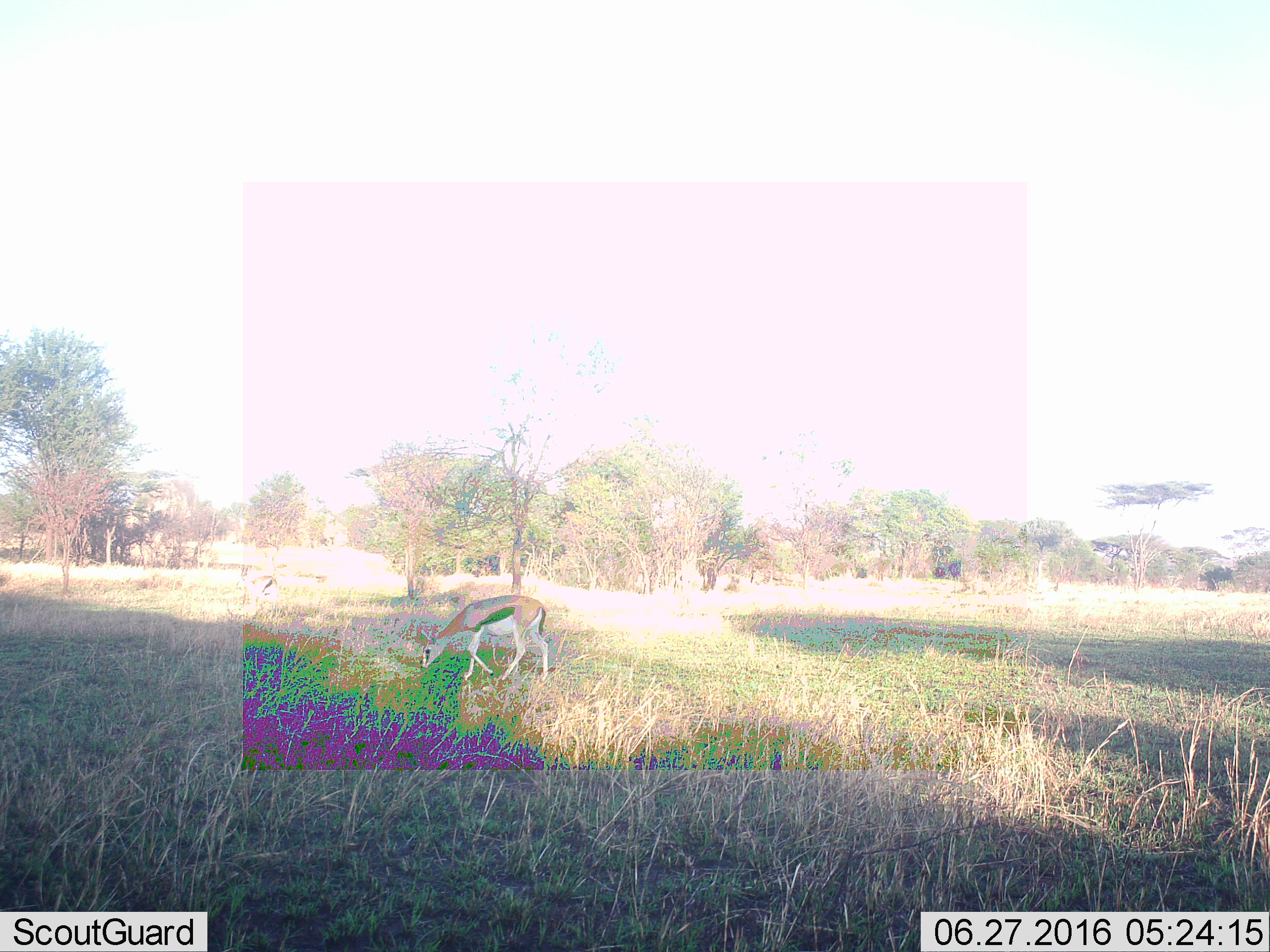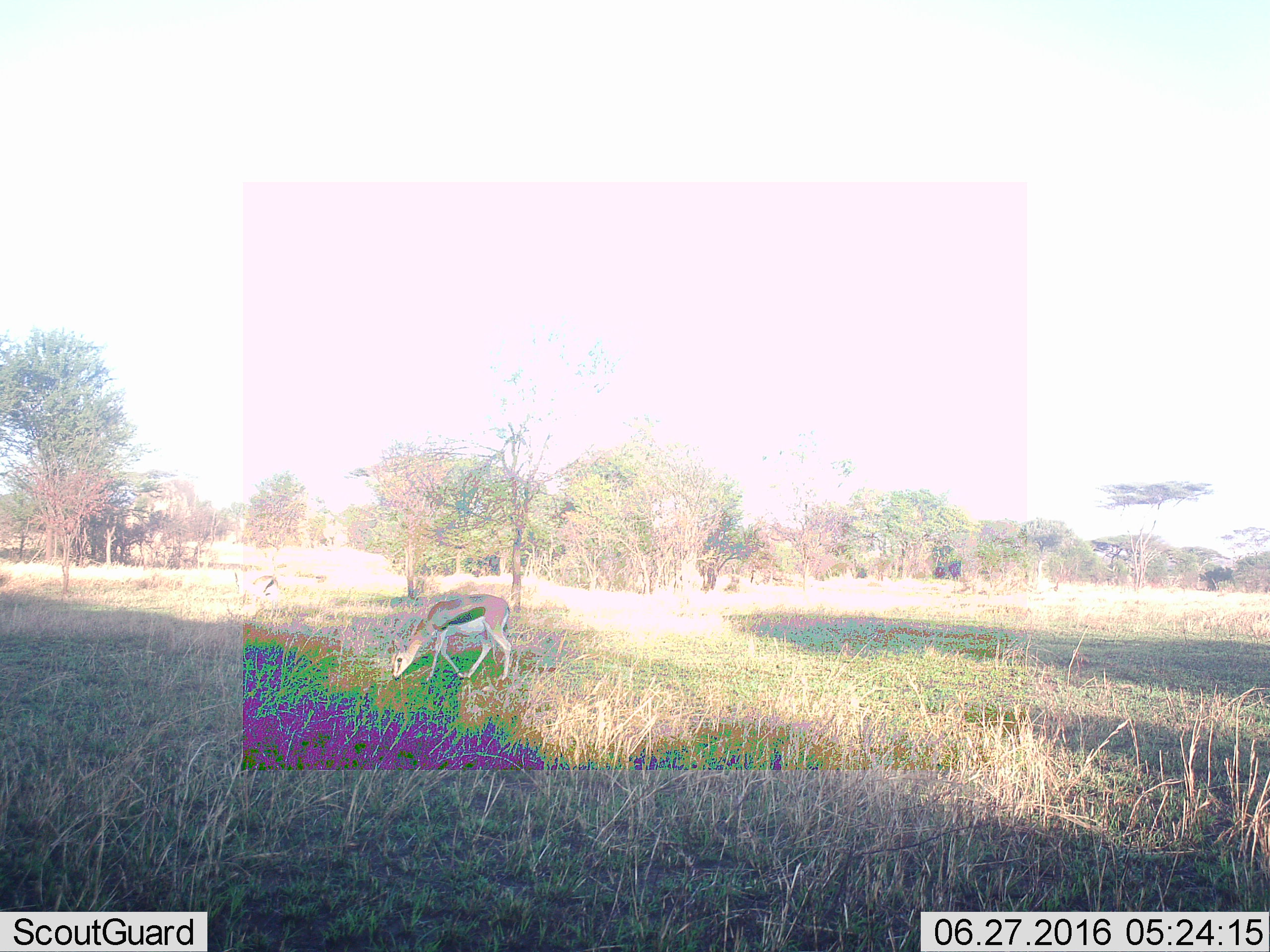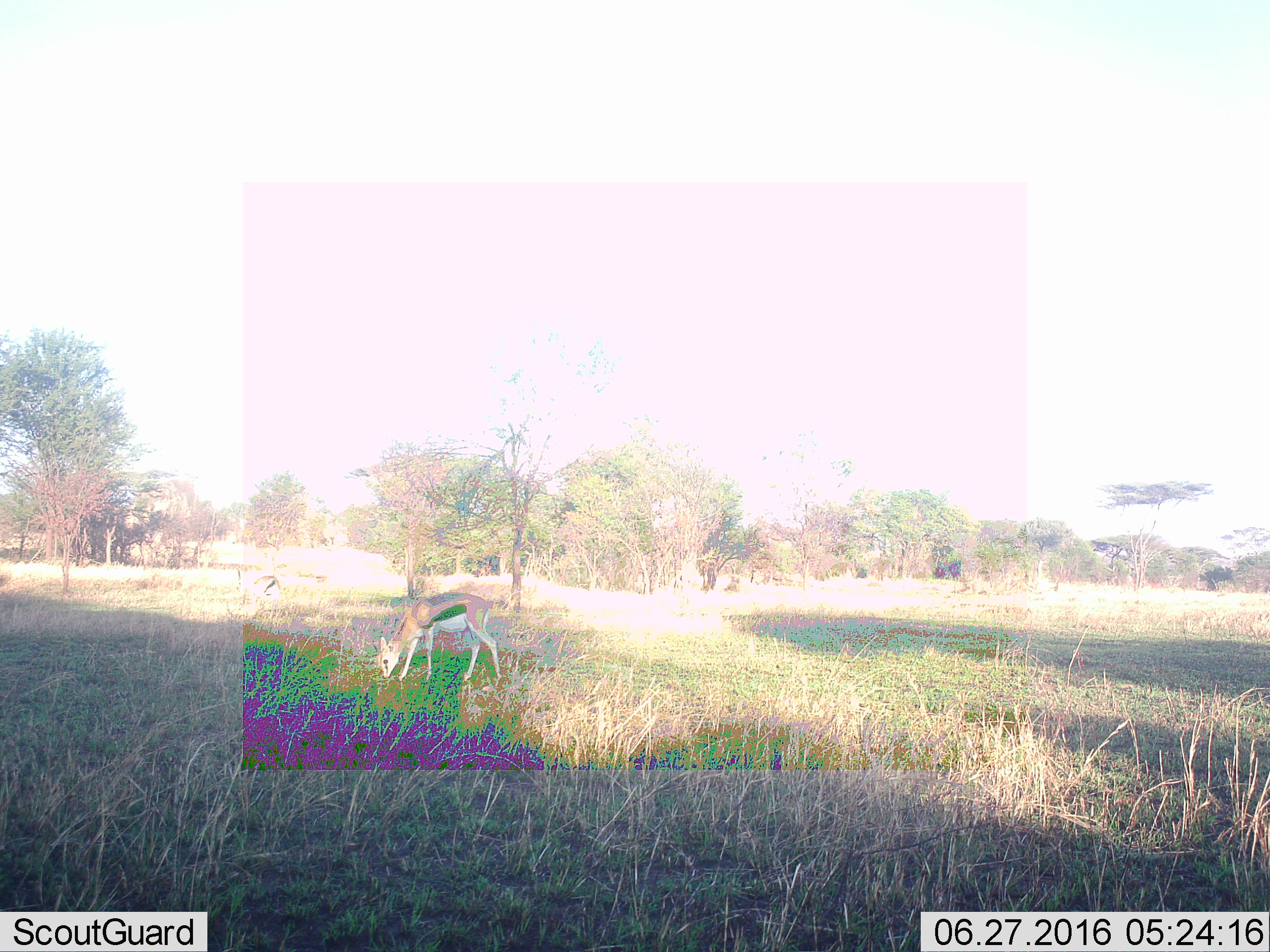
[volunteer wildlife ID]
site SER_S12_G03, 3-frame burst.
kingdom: Animalia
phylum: Chordata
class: Mammalia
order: Artiodactyla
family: Bovidae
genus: Eudorcas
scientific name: Eudorcas thomsonii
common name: thomson's gazelle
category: gazellethomsons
Gazellethomsons (thomson's gazelle) (Eudorcas thomsonii), count 1. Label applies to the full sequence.